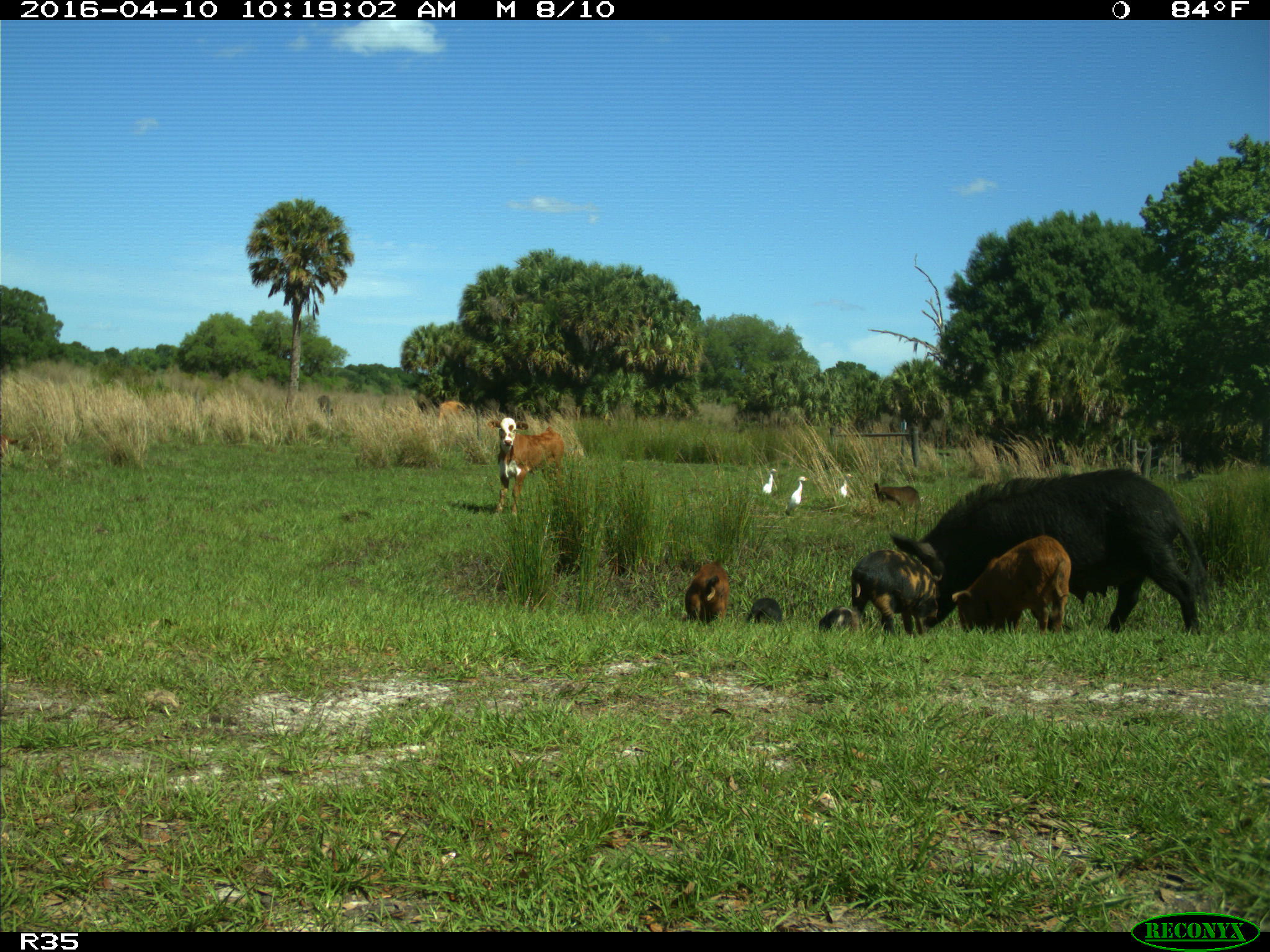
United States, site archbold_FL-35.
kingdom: Animalia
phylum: Chordata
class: Mammalia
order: Artiodactyla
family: Suidae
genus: Sus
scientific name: Sus scrofa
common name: wild boar